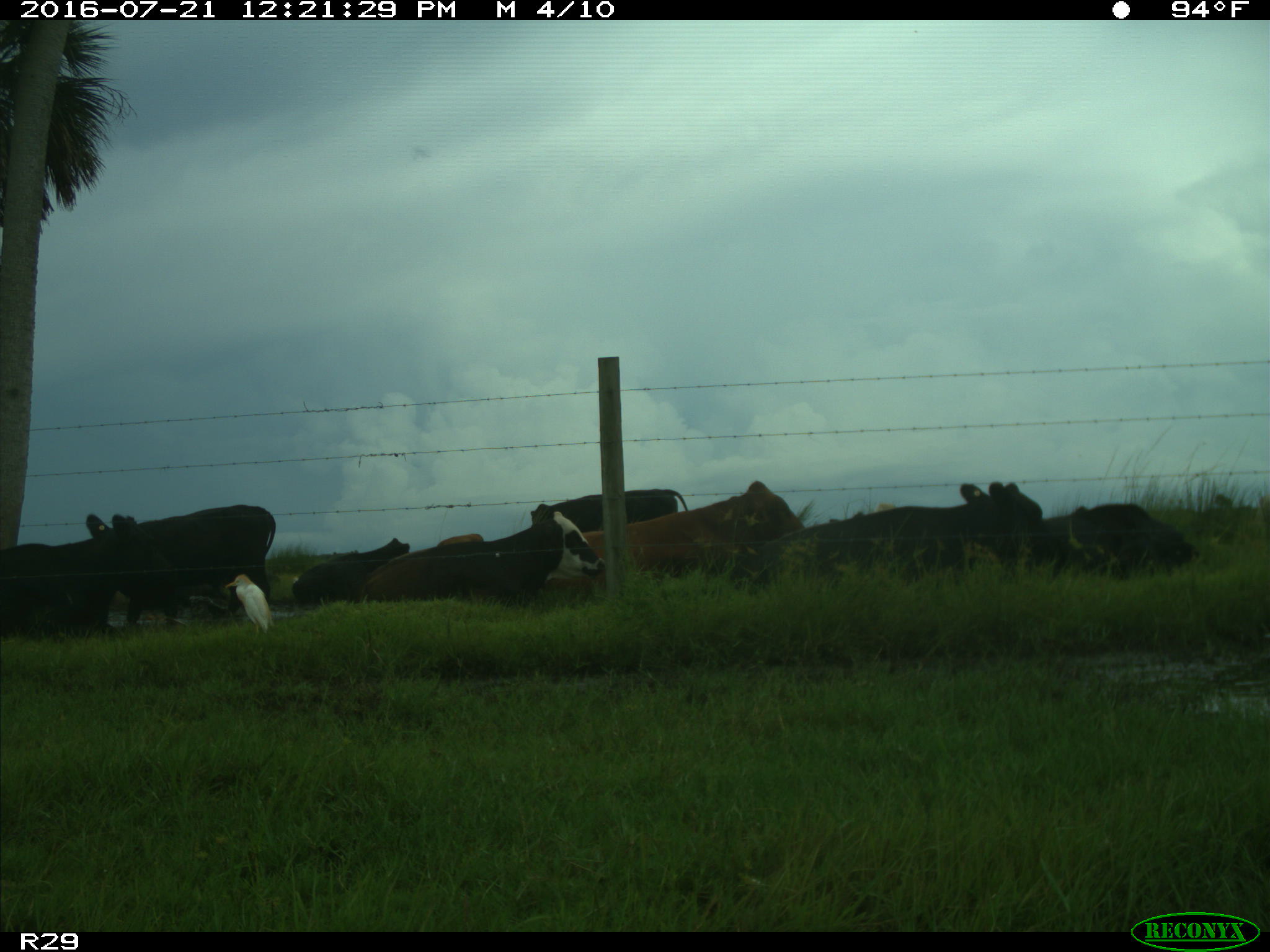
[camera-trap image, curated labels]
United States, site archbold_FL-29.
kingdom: Animalia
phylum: Chordata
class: Mammalia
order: Artiodactyla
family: Bovidae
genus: Bos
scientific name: Bos taurus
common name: domestic cow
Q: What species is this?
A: Bos taurus (domestic cow).